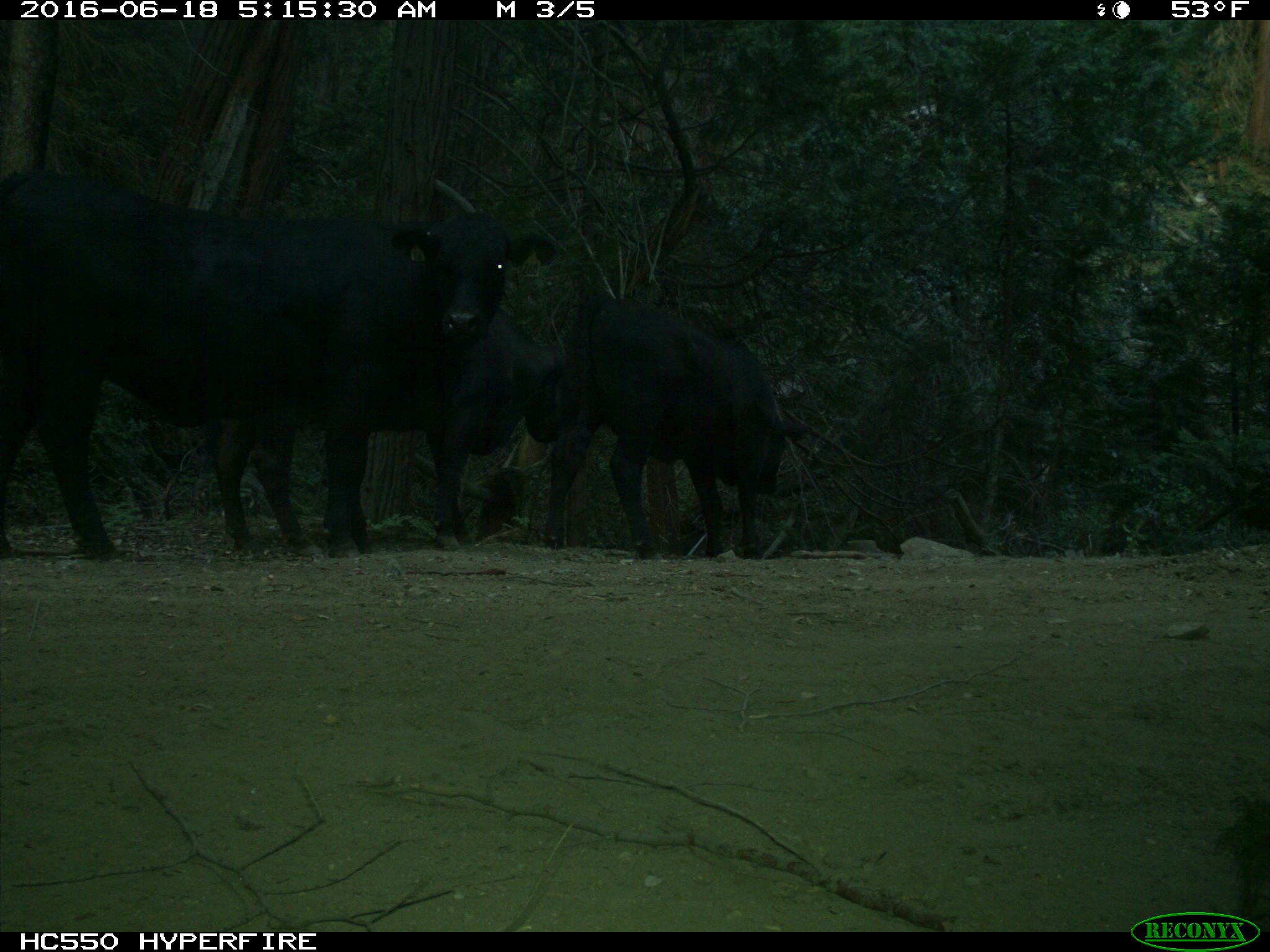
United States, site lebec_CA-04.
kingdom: Animalia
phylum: Chordata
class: Mammalia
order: Artiodactyla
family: Bovidae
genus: Bos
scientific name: Bos taurus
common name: domestic cow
Bos taurus (domestic cow).